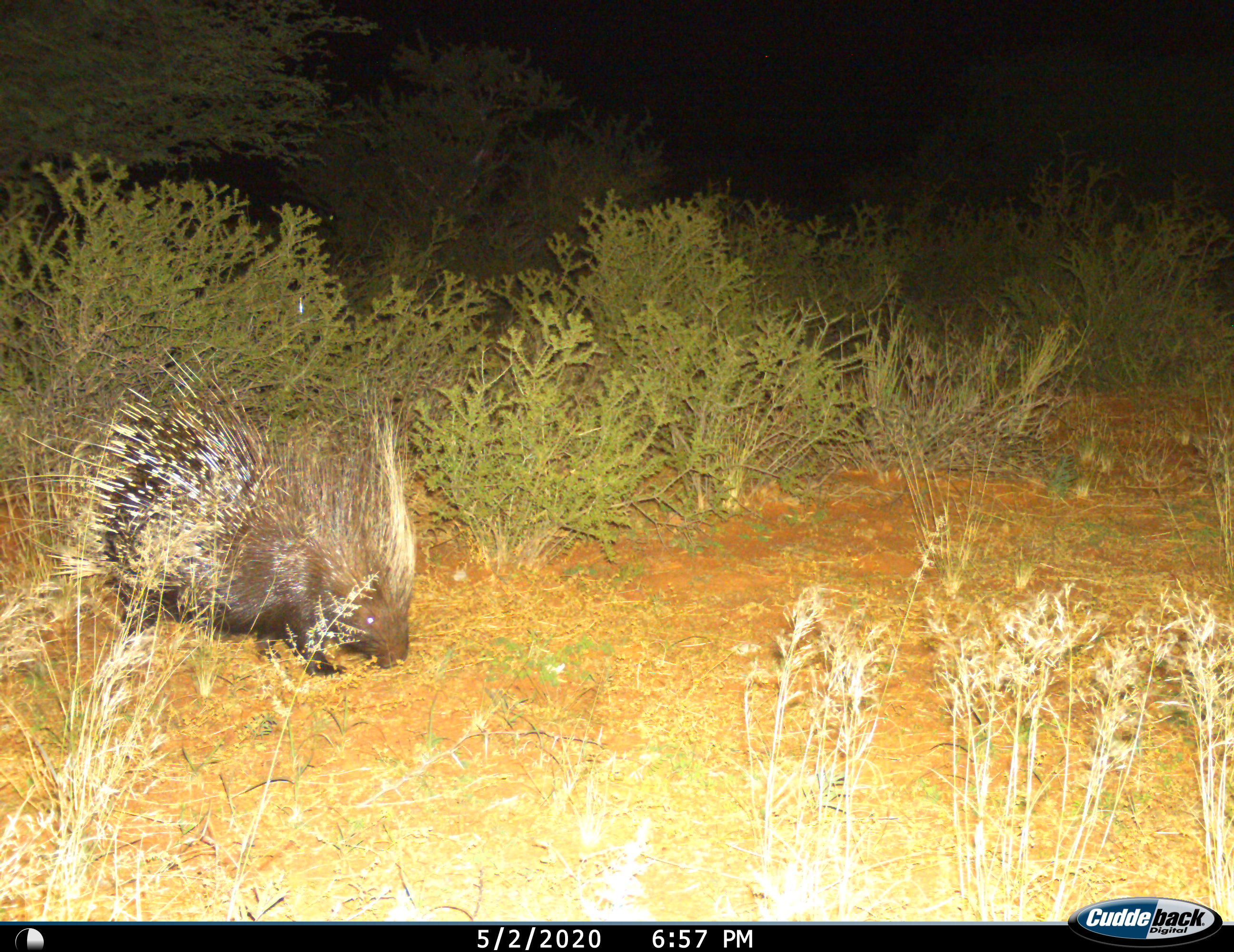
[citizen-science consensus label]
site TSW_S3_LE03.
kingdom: Animalia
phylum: Chordata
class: Mammalia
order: Rodentia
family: Hystricidae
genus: Hystrix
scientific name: Hystrix cristata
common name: crested porcupine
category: porcupine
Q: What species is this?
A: Porcupine (crested porcupine) (Hystrix cristata).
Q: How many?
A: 1.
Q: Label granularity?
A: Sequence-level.